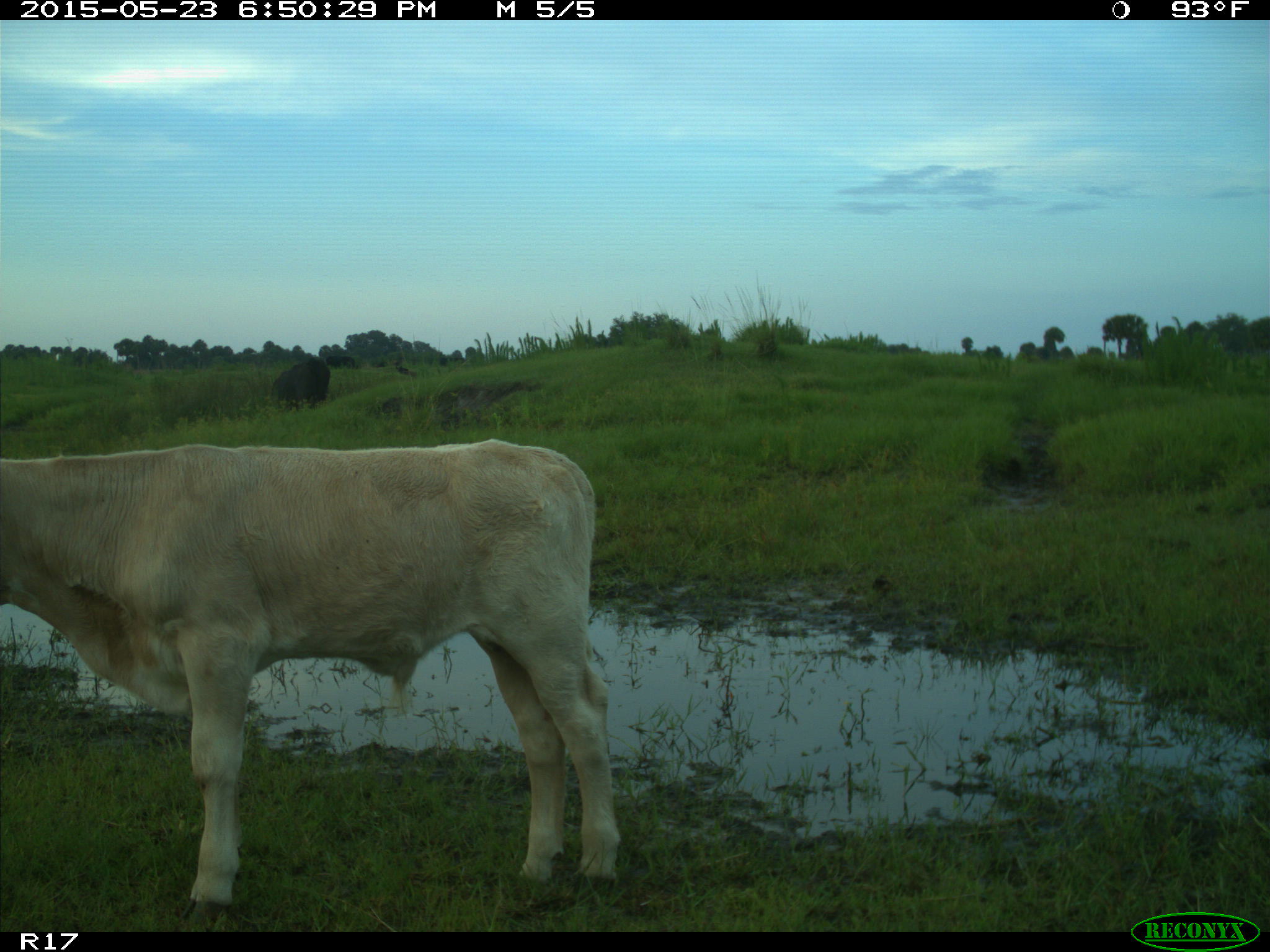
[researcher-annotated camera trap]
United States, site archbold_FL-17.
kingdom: Animalia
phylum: Chordata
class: Mammalia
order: Artiodactyla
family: Bovidae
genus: Bos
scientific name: Bos taurus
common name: domestic cow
Bos taurus (domestic cow).